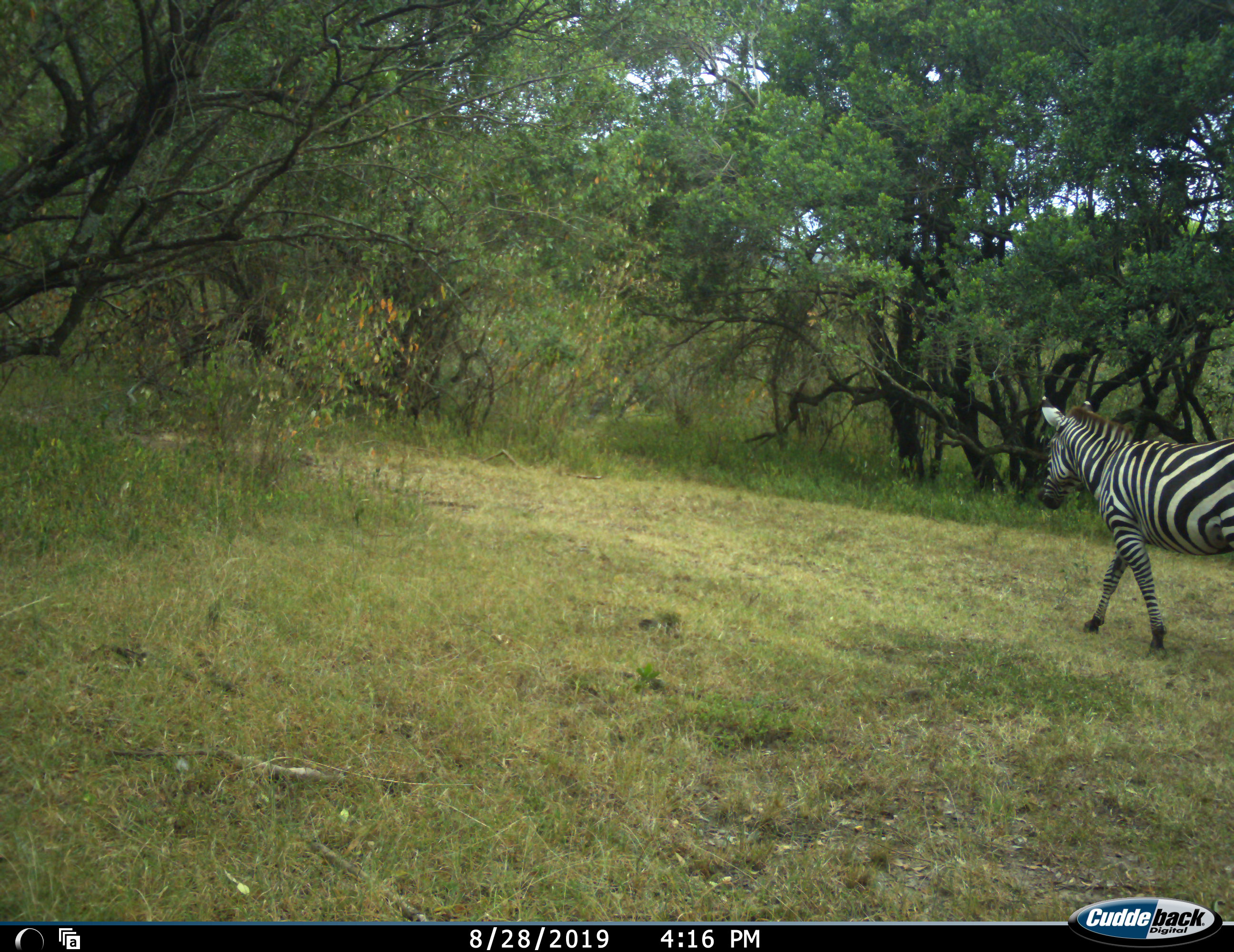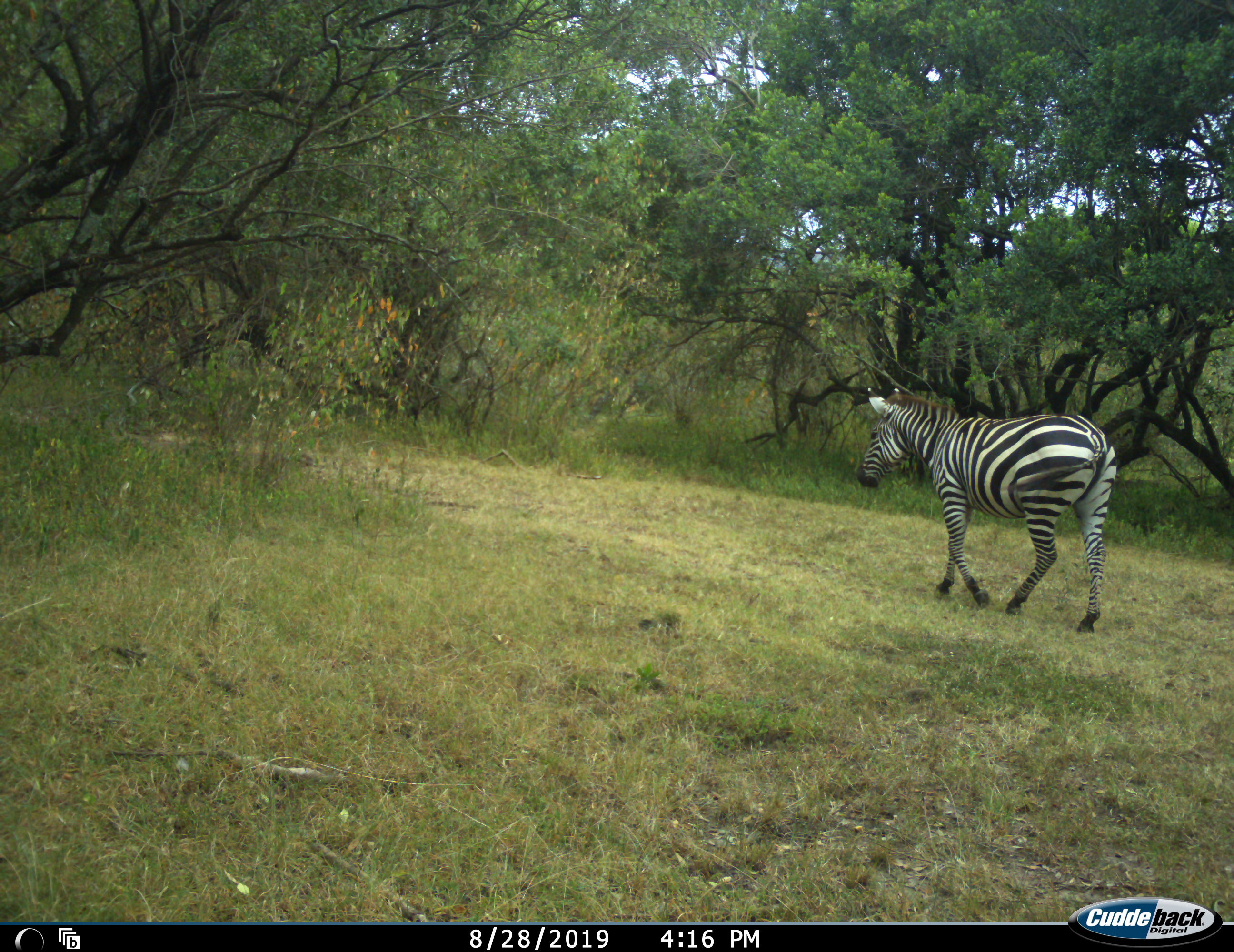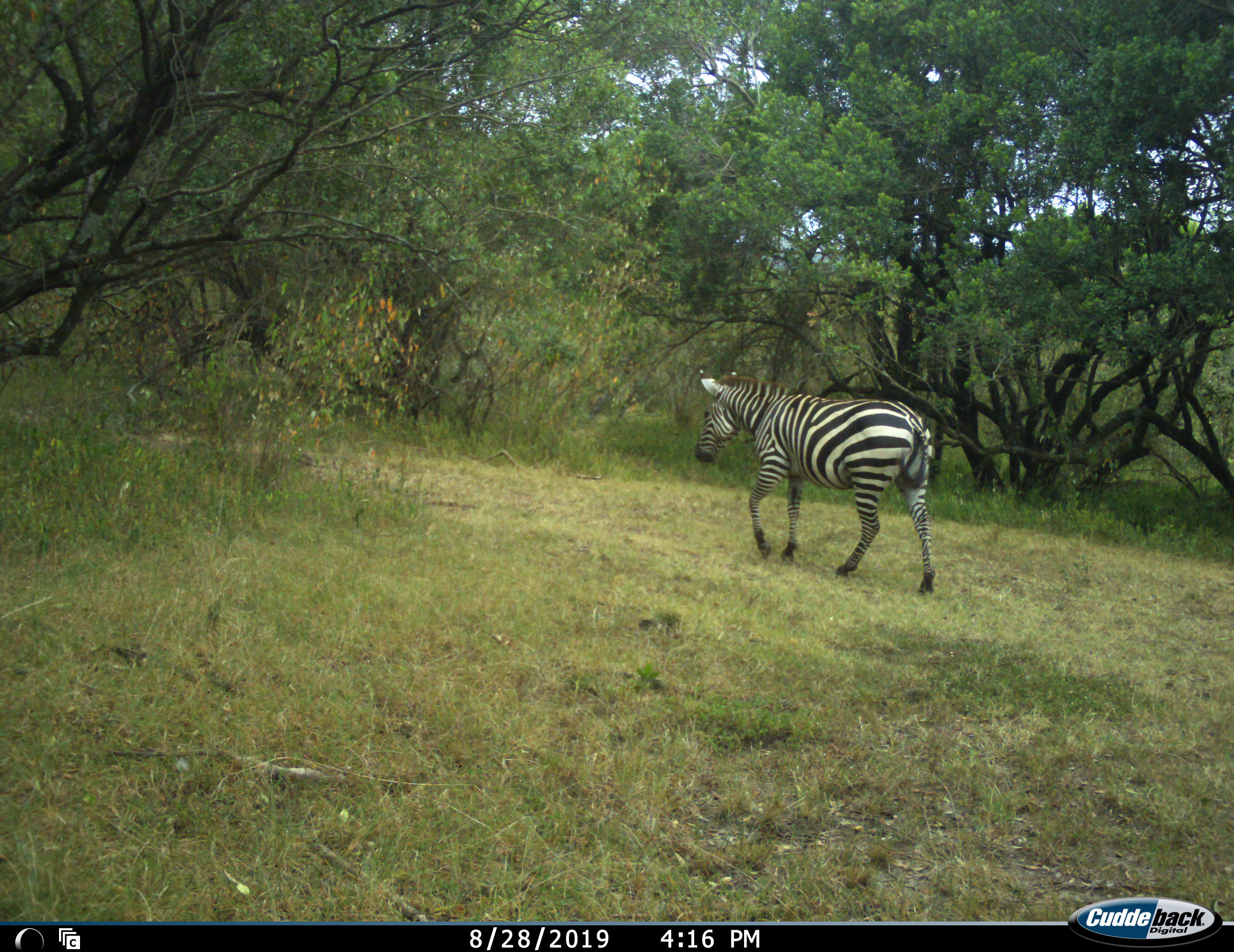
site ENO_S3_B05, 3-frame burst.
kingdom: Animalia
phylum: Chordata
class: Mammalia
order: Perissodactyla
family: Equidae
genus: Equus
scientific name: Equus quagga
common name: plains zebra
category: zebraplains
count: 1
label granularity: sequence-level